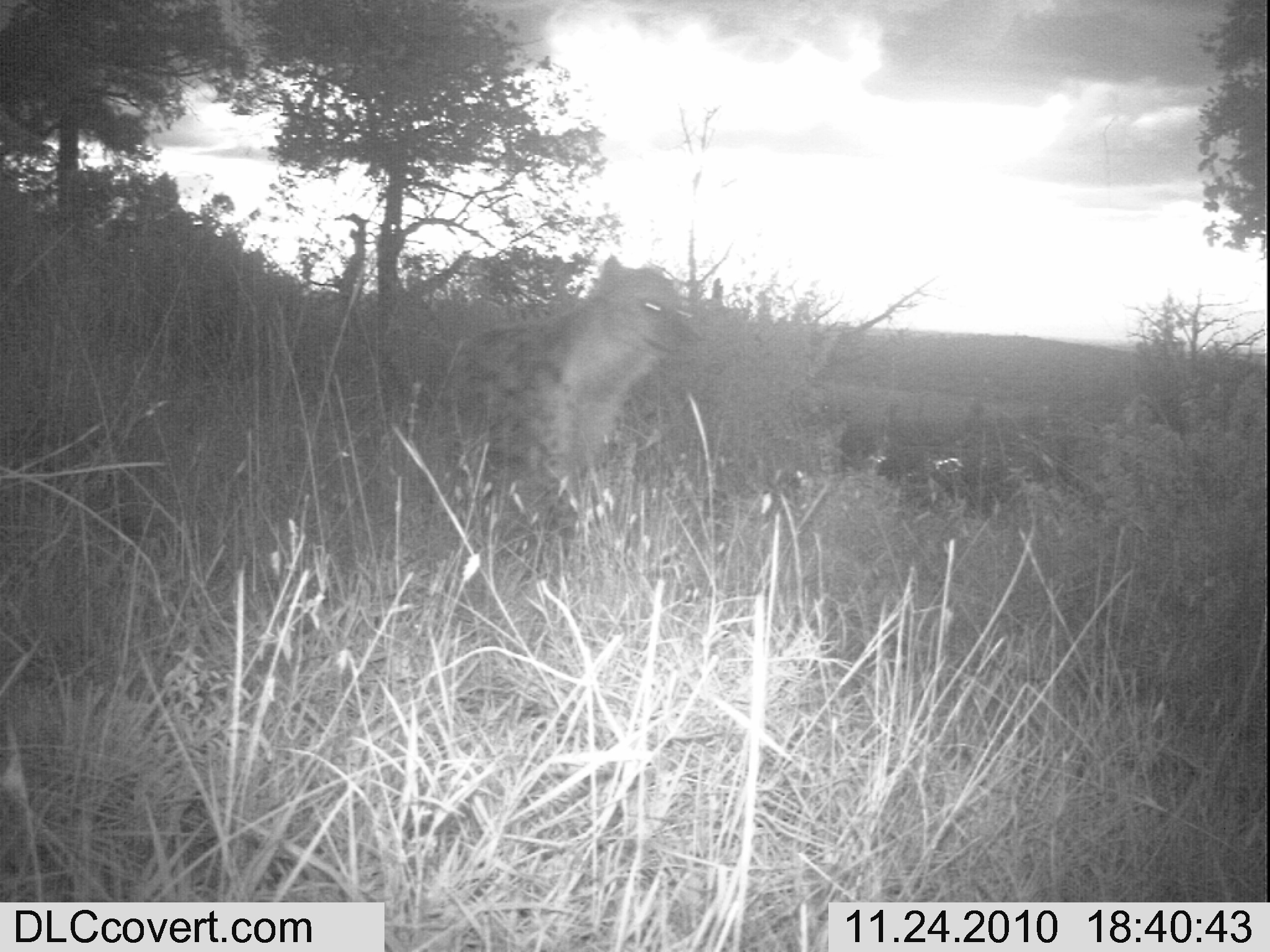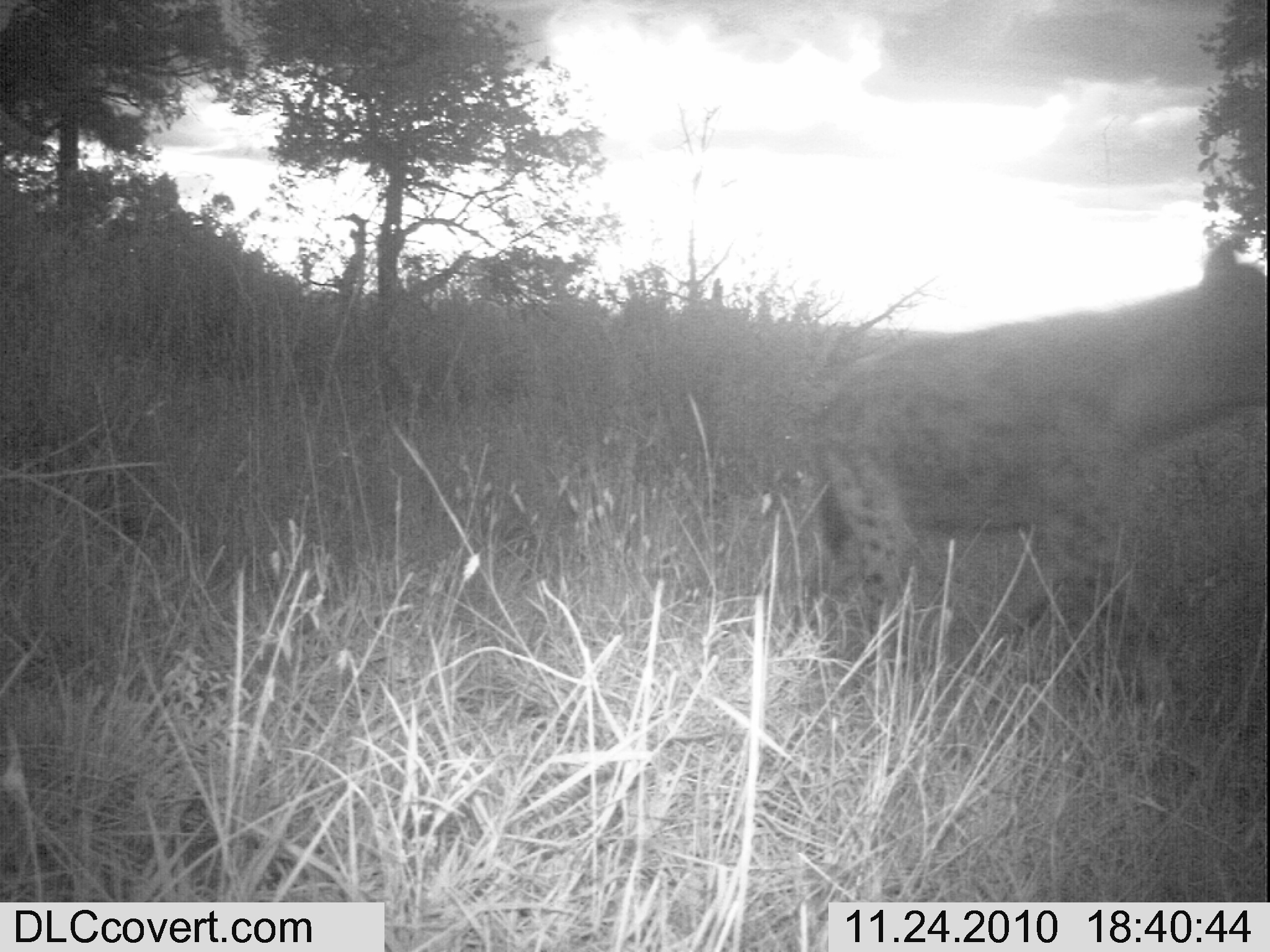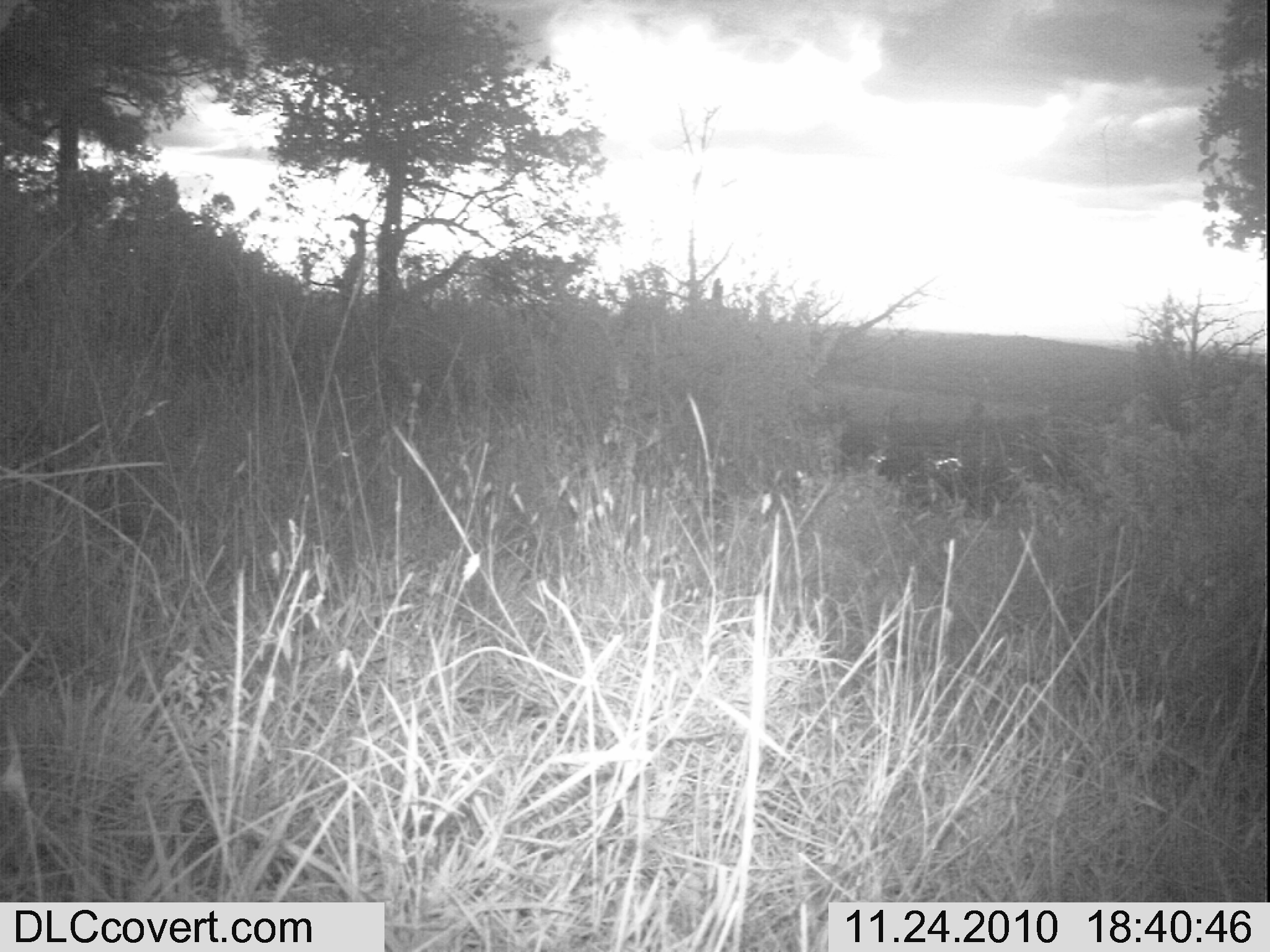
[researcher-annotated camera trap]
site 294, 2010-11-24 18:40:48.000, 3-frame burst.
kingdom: Animalia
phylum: Chordata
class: Mammalia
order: Carnivora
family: Hyaenidae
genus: Crocuta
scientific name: Crocuta crocuta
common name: spotted hyena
Crocuta crocuta (spotted hyena), count 1.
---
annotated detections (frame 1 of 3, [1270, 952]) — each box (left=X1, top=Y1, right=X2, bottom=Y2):
crocuta crocuta: (left=427, top=249, right=707, bottom=536)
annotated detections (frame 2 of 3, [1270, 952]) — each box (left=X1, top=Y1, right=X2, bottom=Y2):
crocuta crocuta: (left=790, top=232, right=1270, bottom=665)